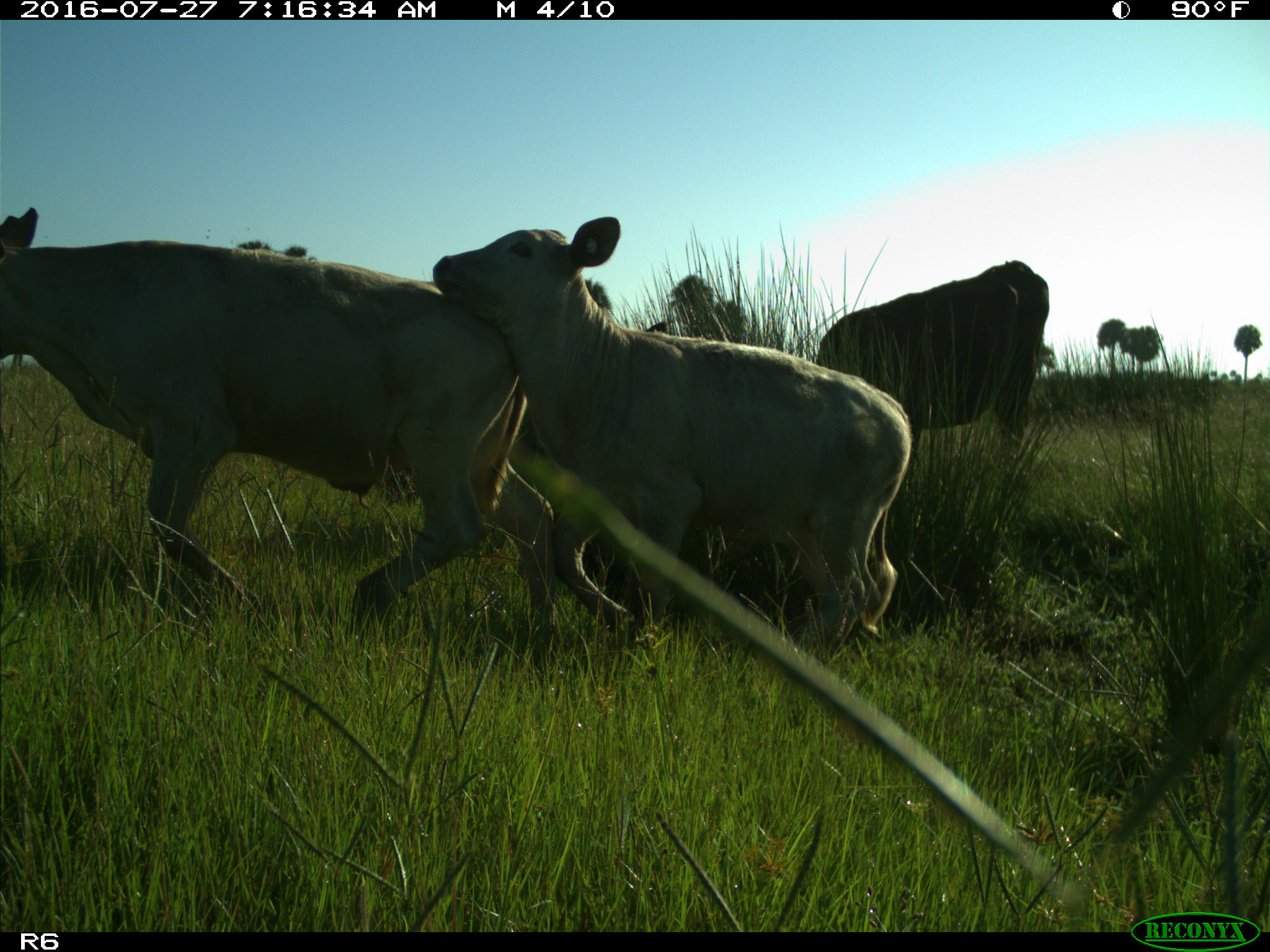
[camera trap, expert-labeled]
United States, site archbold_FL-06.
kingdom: Animalia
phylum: Chordata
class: Mammalia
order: Artiodactyla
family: Bovidae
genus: Bos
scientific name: Bos taurus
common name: domestic cow